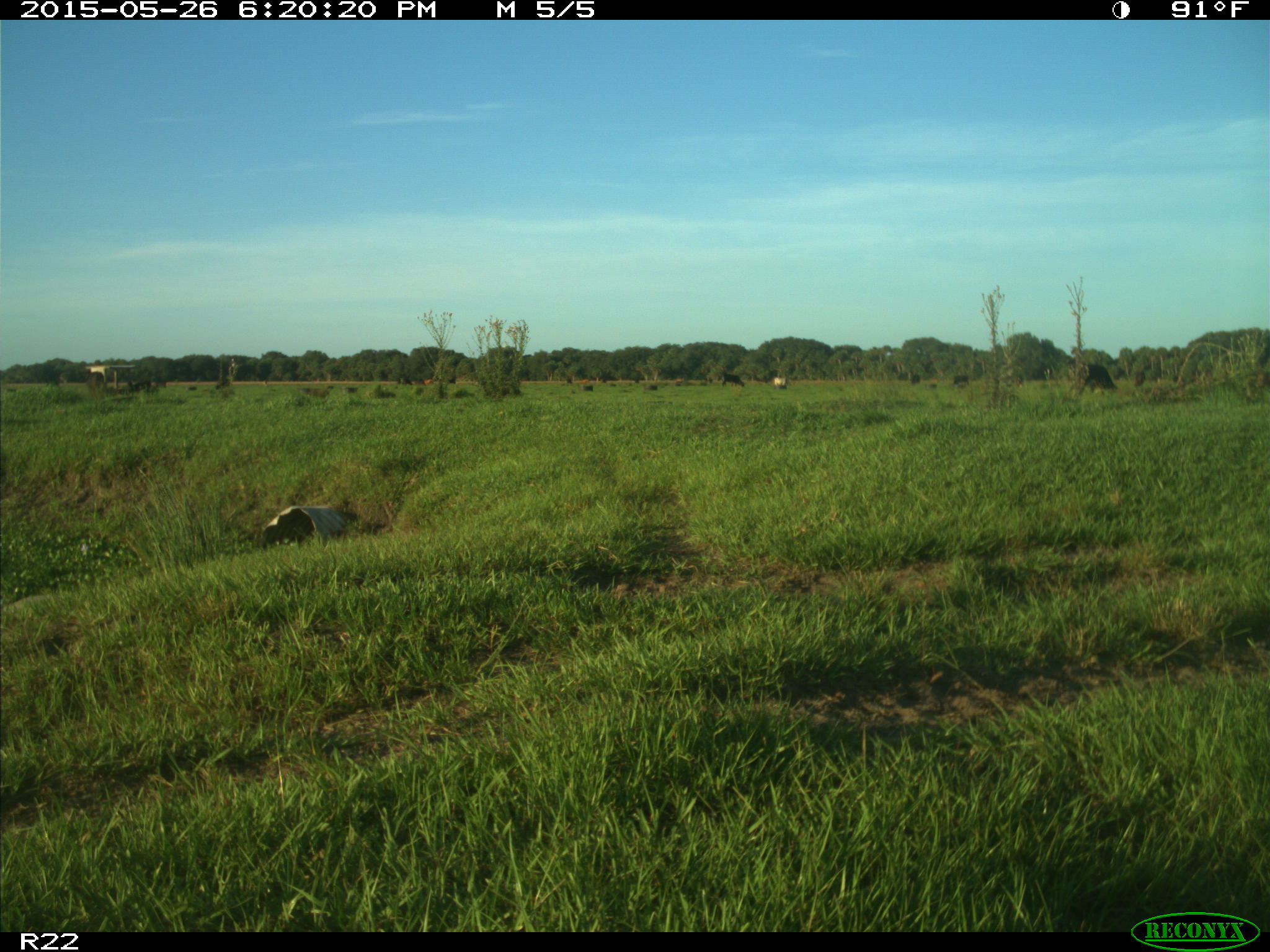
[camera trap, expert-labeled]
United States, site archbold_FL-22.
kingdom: Animalia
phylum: Chordata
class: Mammalia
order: Artiodactyla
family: Bovidae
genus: Bos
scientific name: Bos taurus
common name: domestic cow